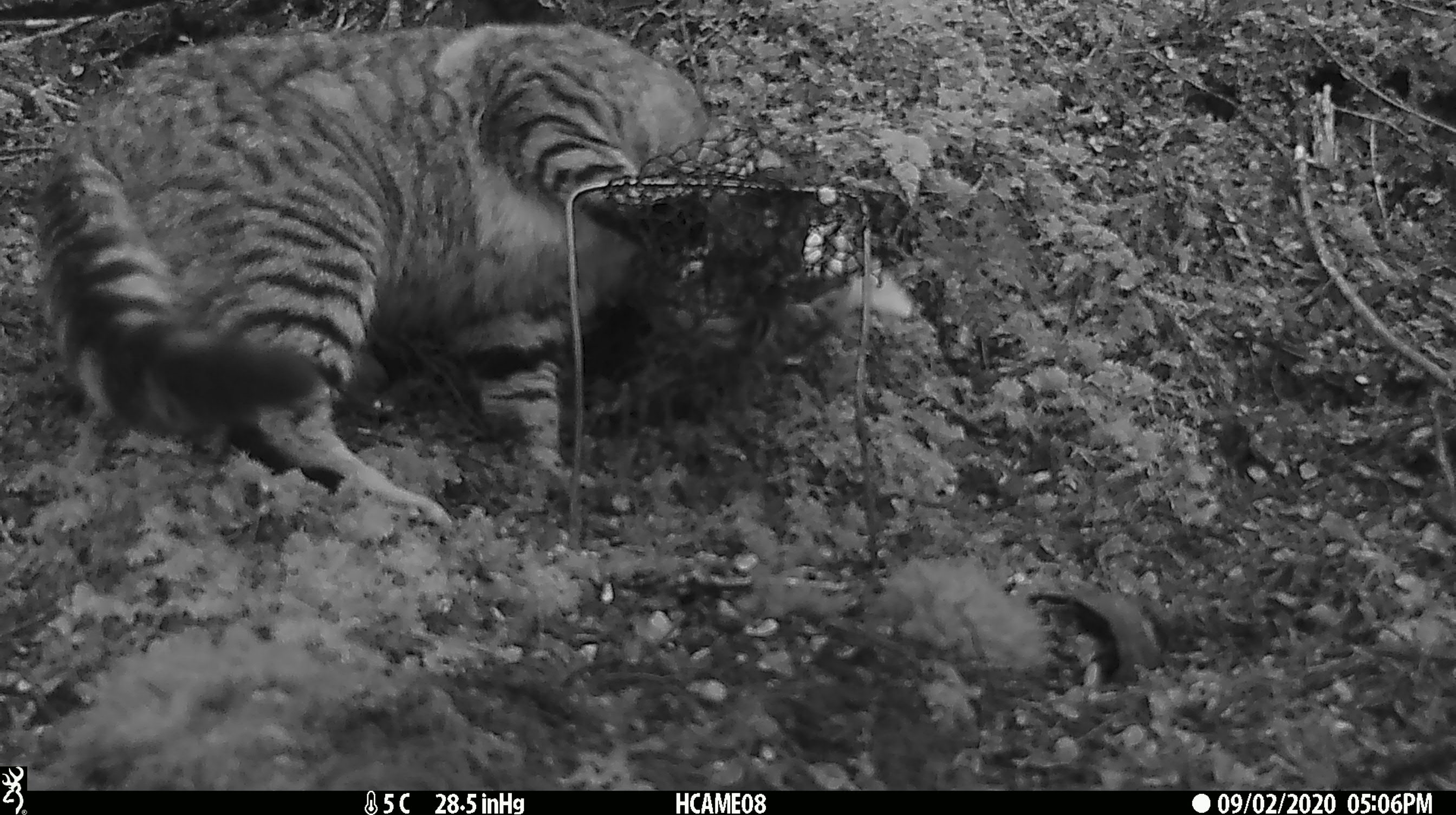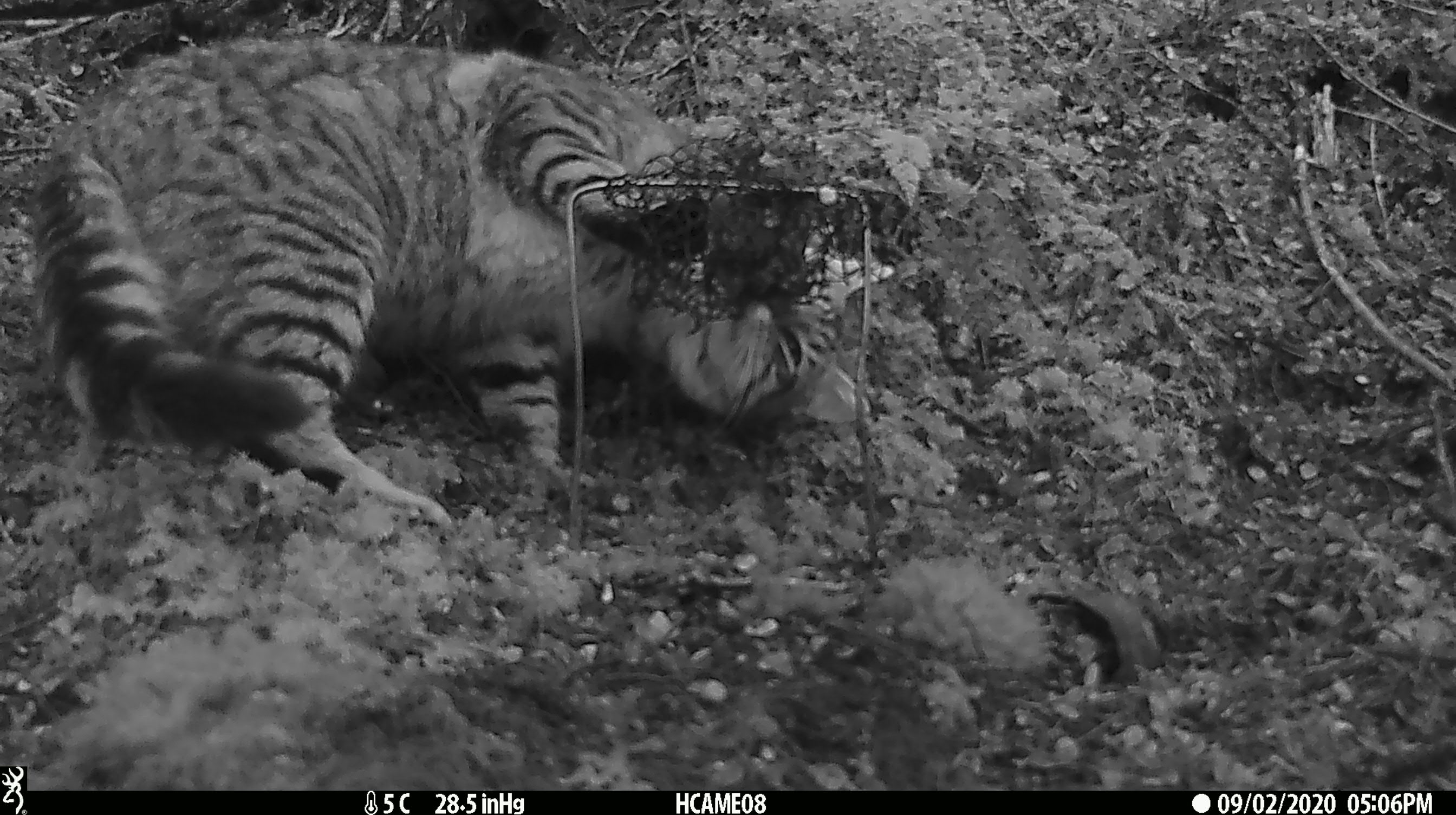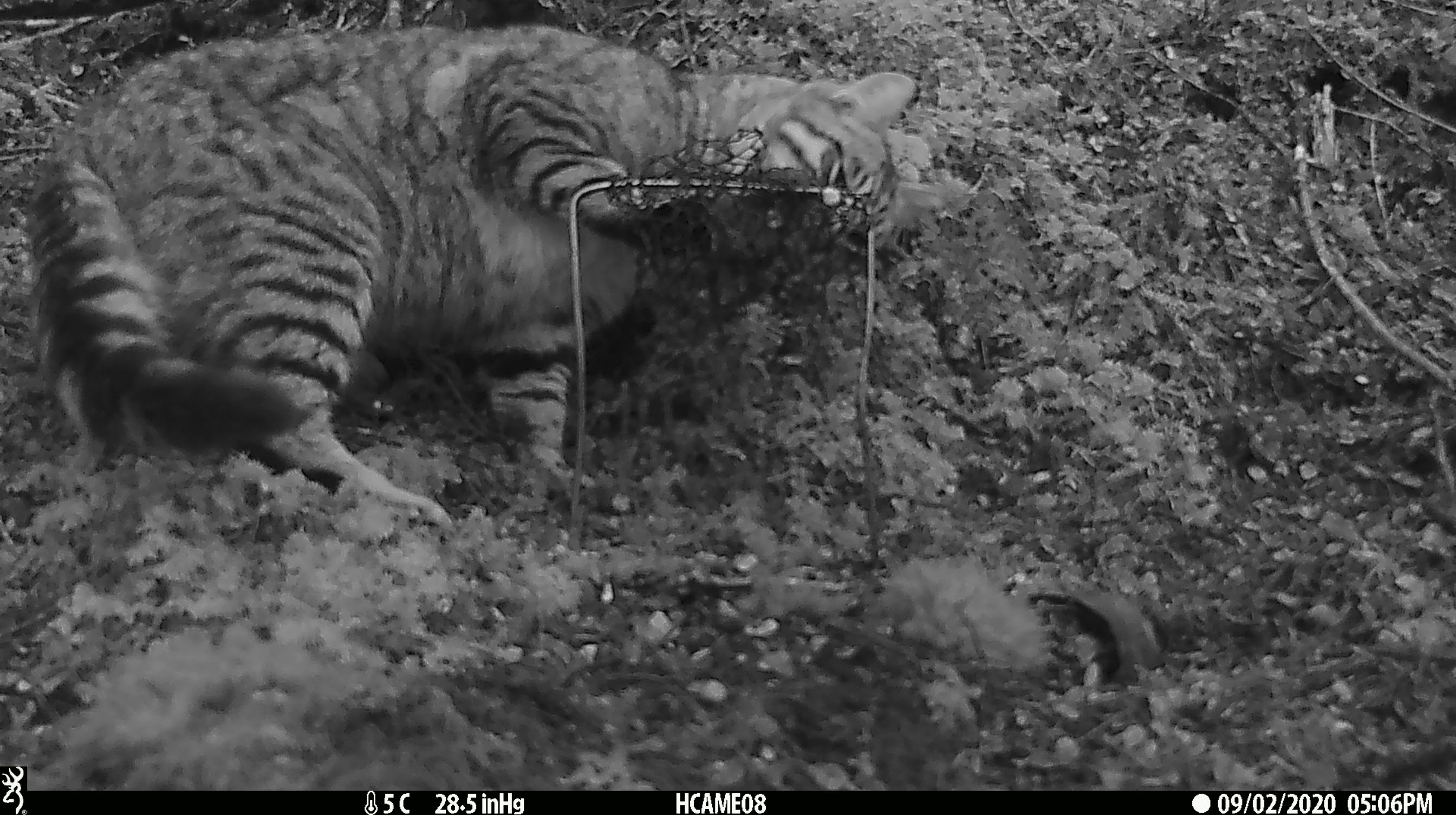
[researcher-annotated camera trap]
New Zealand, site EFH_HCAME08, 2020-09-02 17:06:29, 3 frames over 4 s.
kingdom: Animalia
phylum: Chordata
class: Mammalia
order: Carnivora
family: Felidae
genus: Felis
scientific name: Felis catus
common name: domestic cat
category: cat